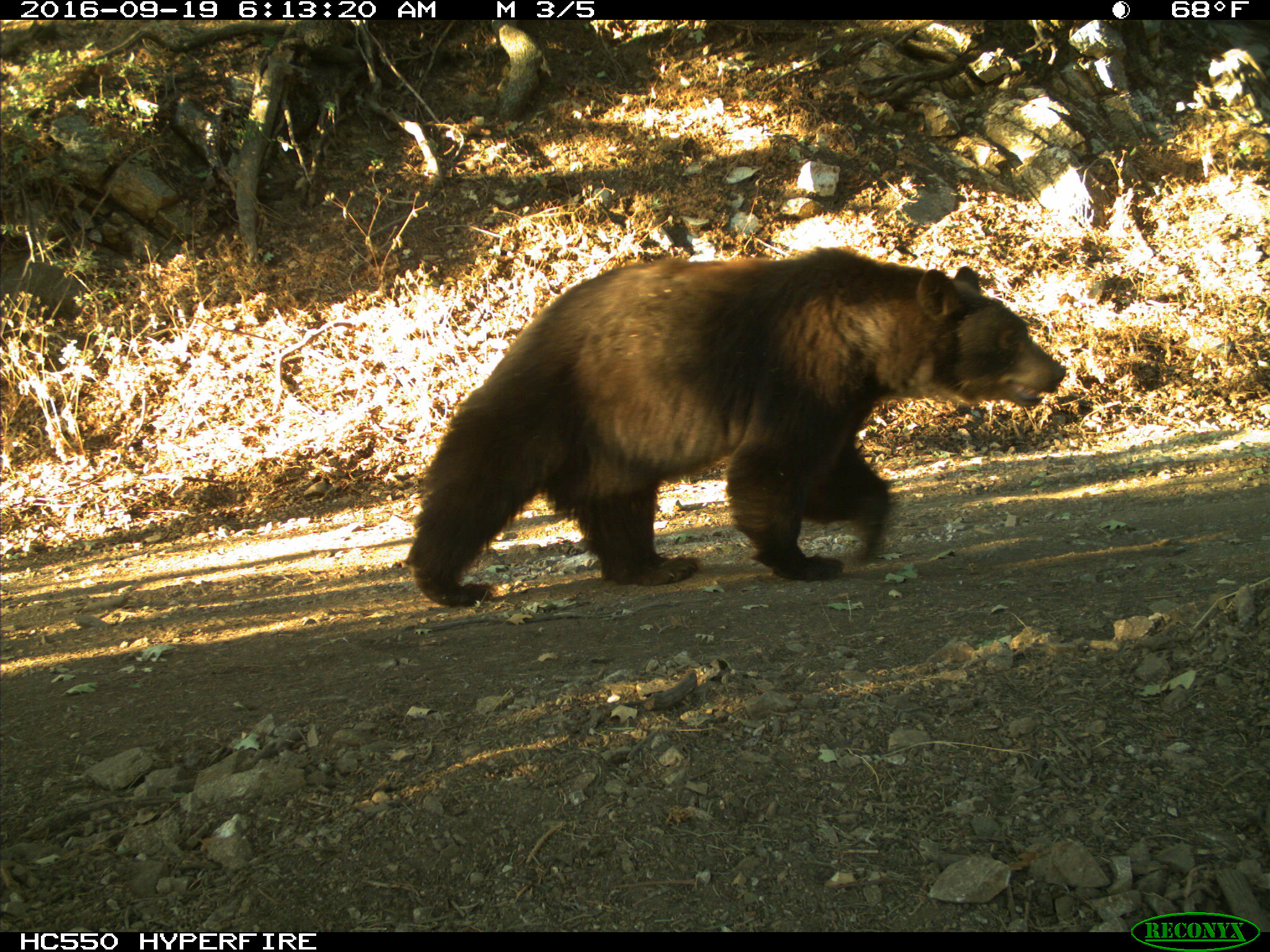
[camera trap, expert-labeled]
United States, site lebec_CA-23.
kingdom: Animalia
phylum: Chordata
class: Mammalia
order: Carnivora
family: Ursidae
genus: Ursus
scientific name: Ursus americanus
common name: american black bear